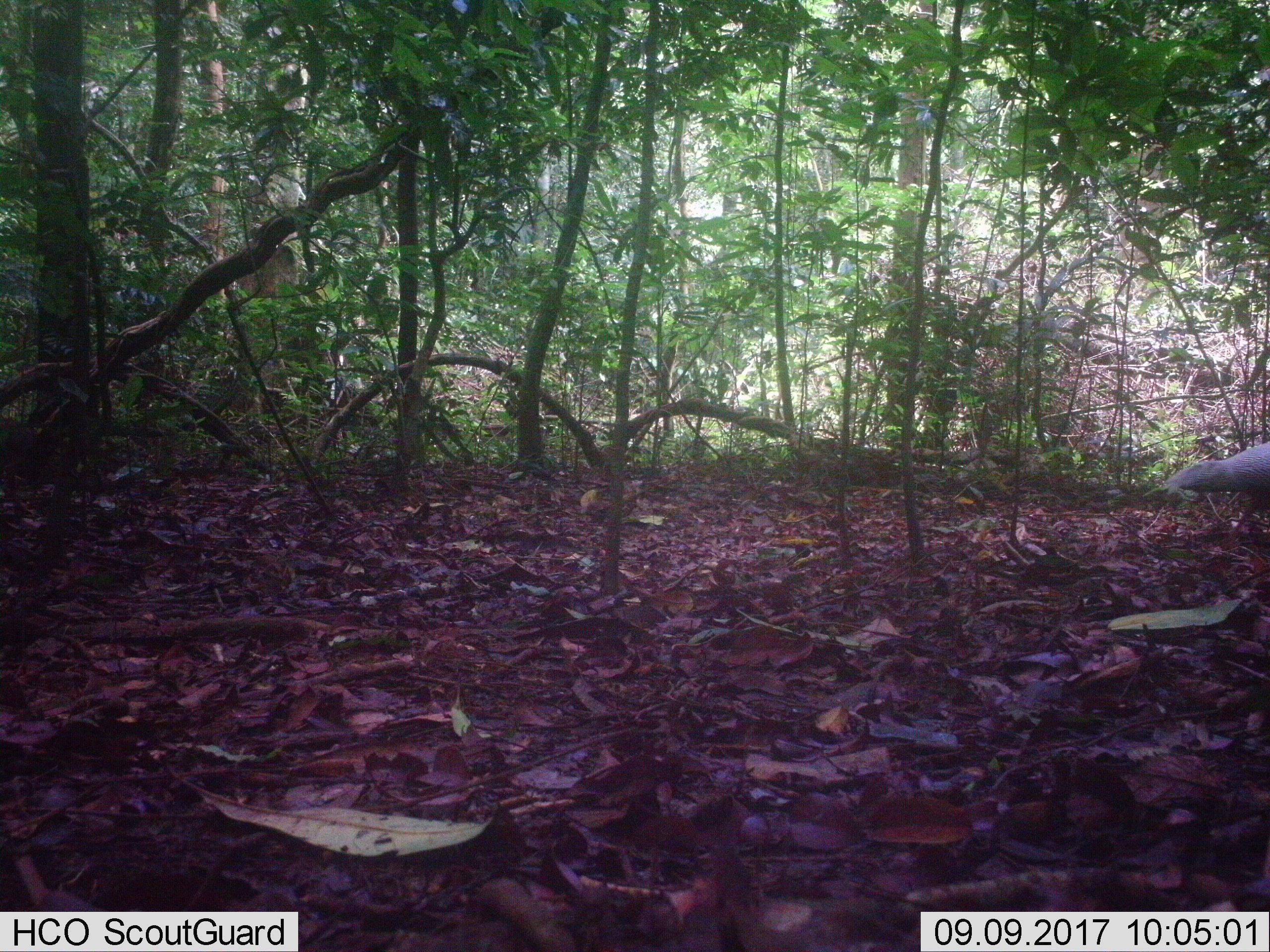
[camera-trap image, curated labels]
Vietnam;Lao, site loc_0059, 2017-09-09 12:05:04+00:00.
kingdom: Animalia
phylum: Chordata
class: Aves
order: Galliformes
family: Phasianidae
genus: Lophura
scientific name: Lophura nycthemera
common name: silver pheasant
Silver pheasant (Lophura nycthemera). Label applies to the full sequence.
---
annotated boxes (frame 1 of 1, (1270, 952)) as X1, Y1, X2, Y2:
silver pheasant: 1166, 435, 1268, 520